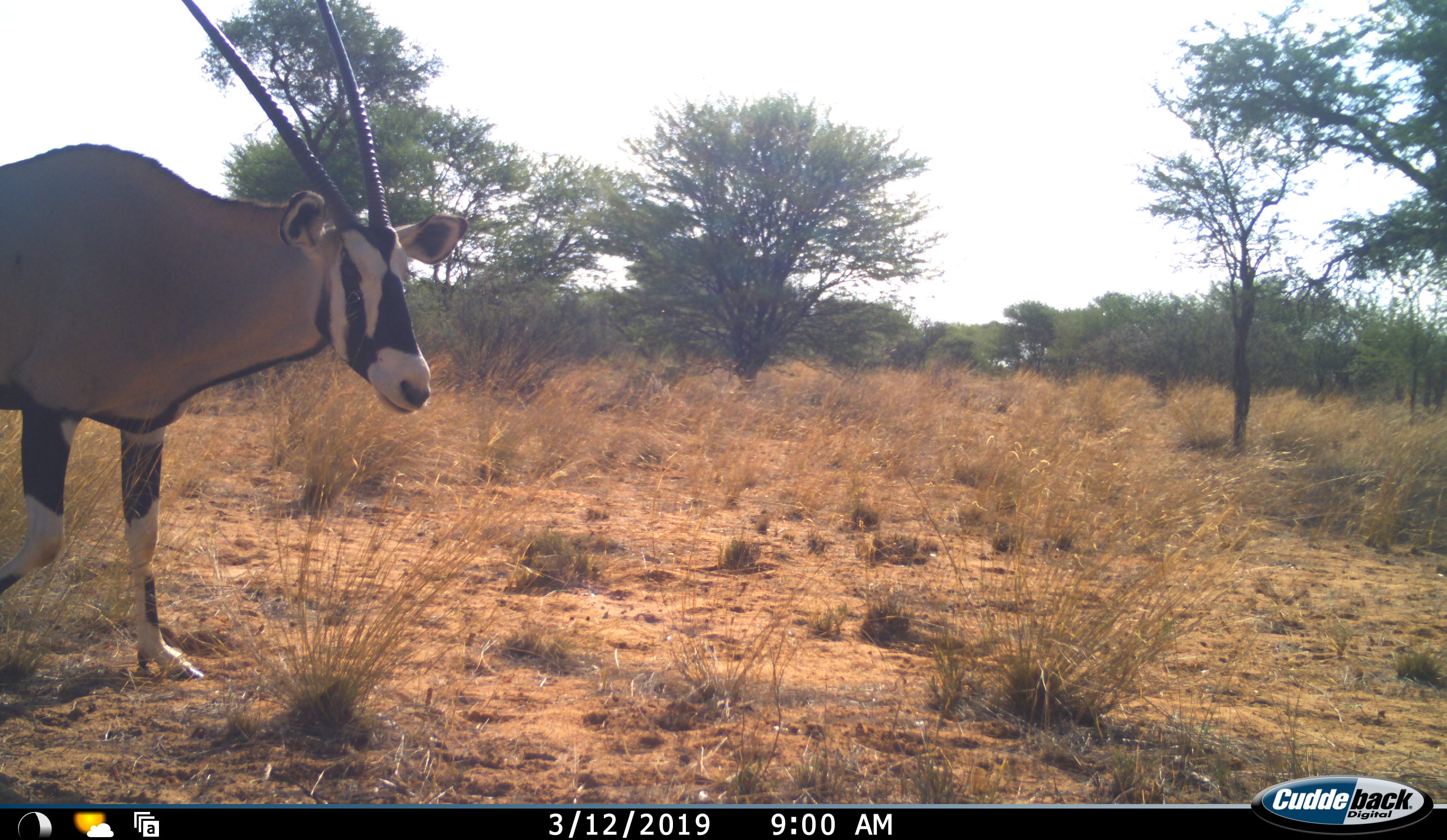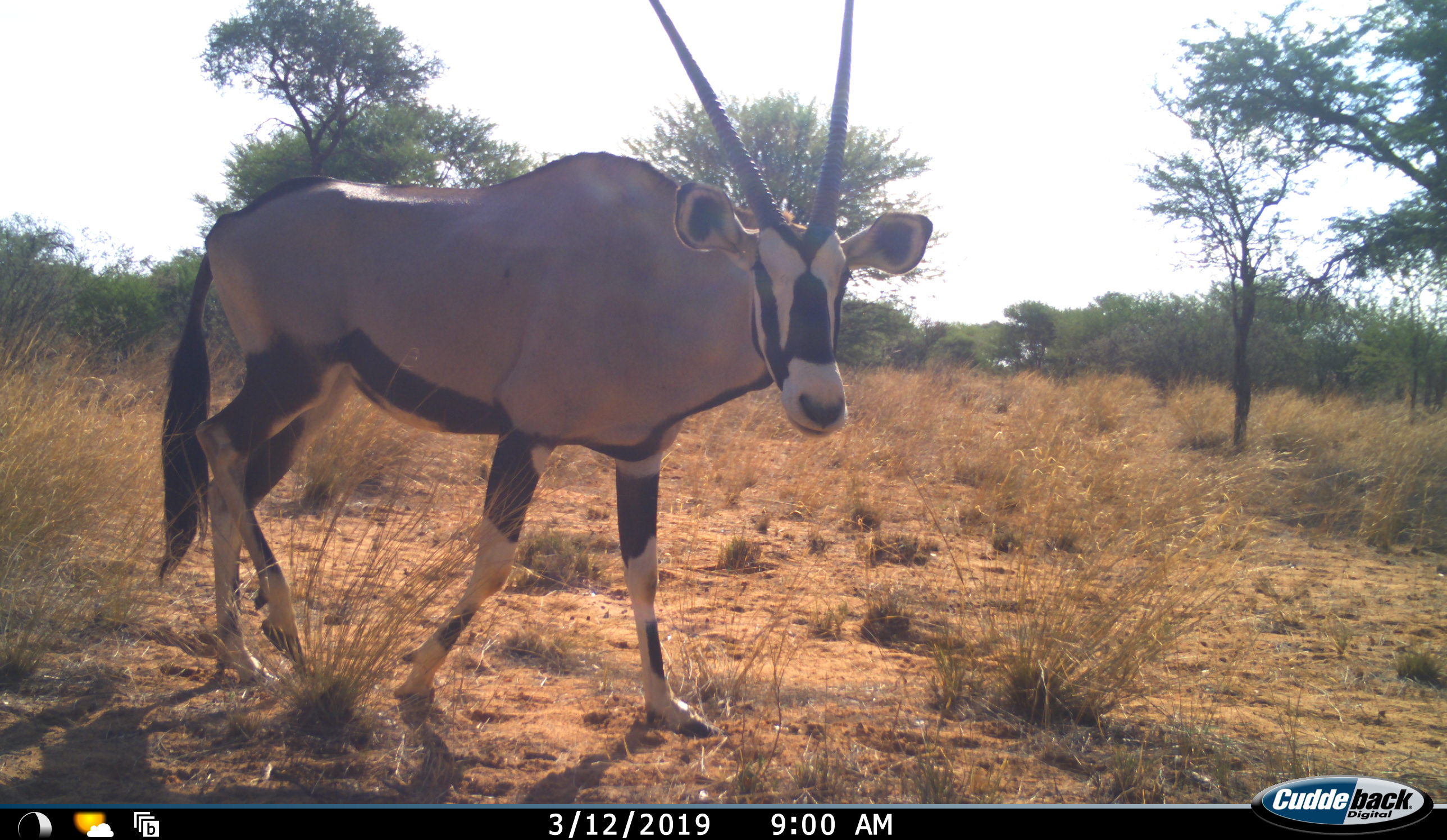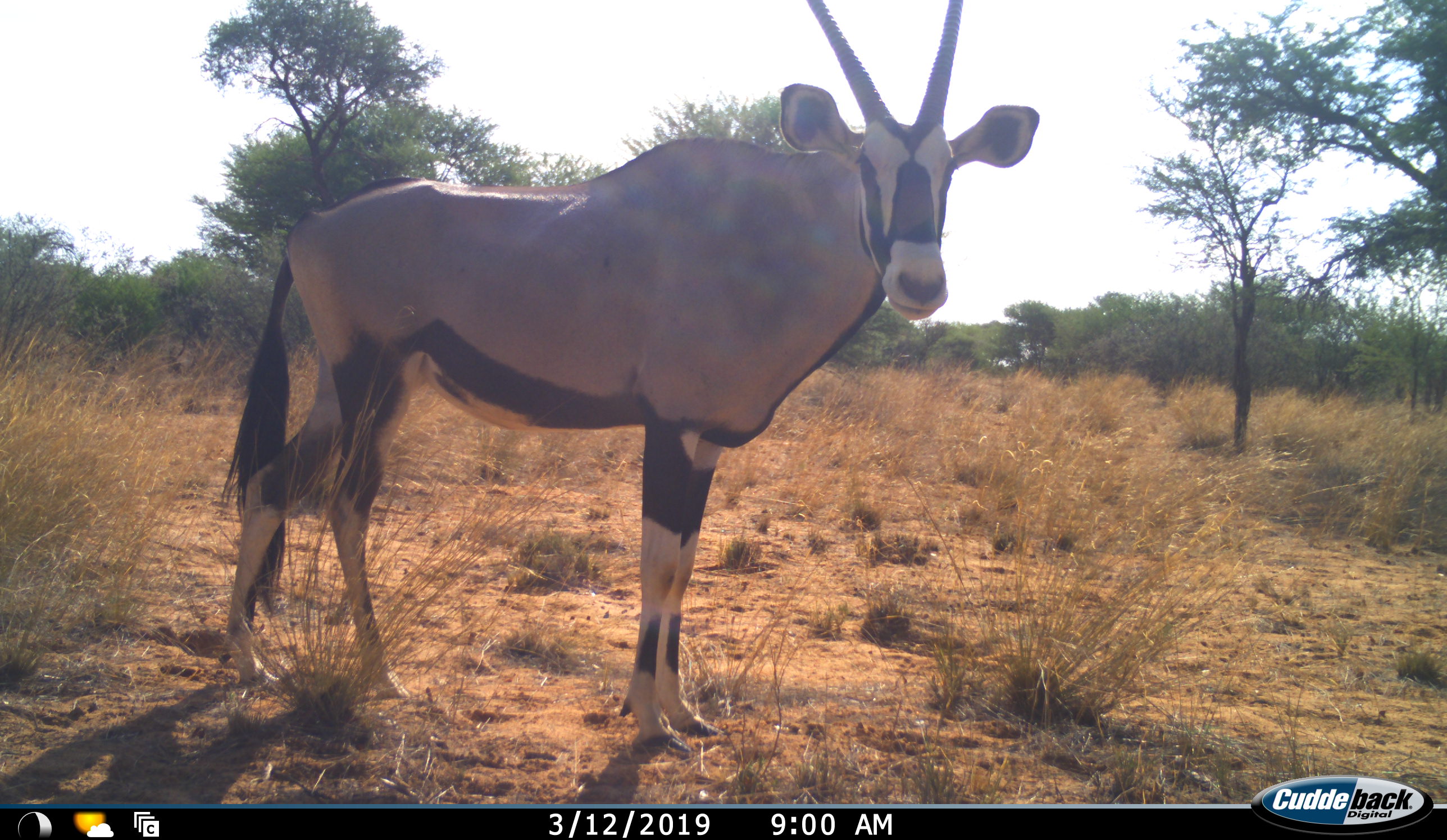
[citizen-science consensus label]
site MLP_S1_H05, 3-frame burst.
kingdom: Animalia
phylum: Chordata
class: Mammalia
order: Artiodactyla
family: Bovidae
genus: Oryx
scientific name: Oryx gazella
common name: gemsbok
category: oryx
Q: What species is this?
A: Oryx (gemsbok) (Oryx gazella).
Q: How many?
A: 1.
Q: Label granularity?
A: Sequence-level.